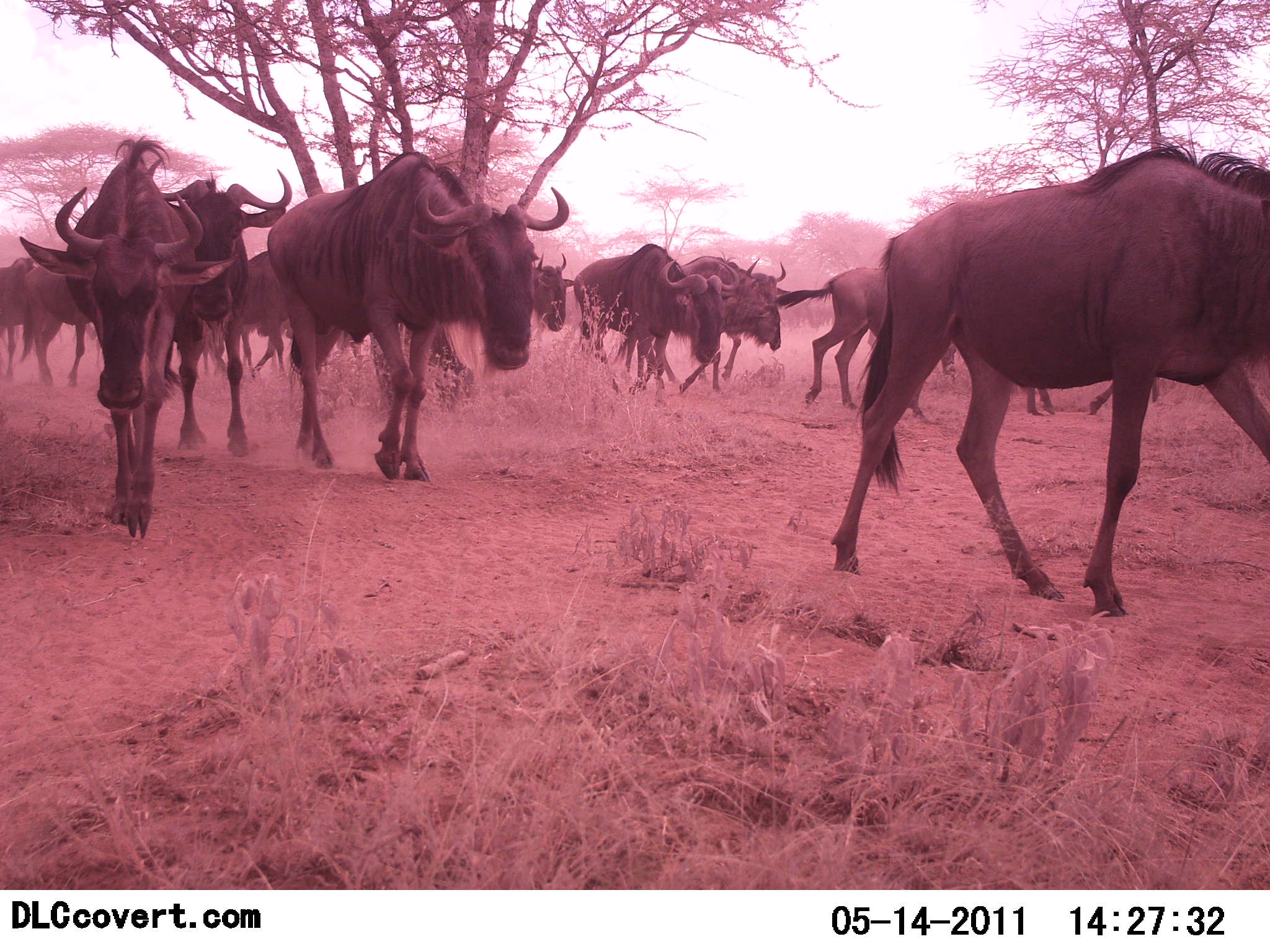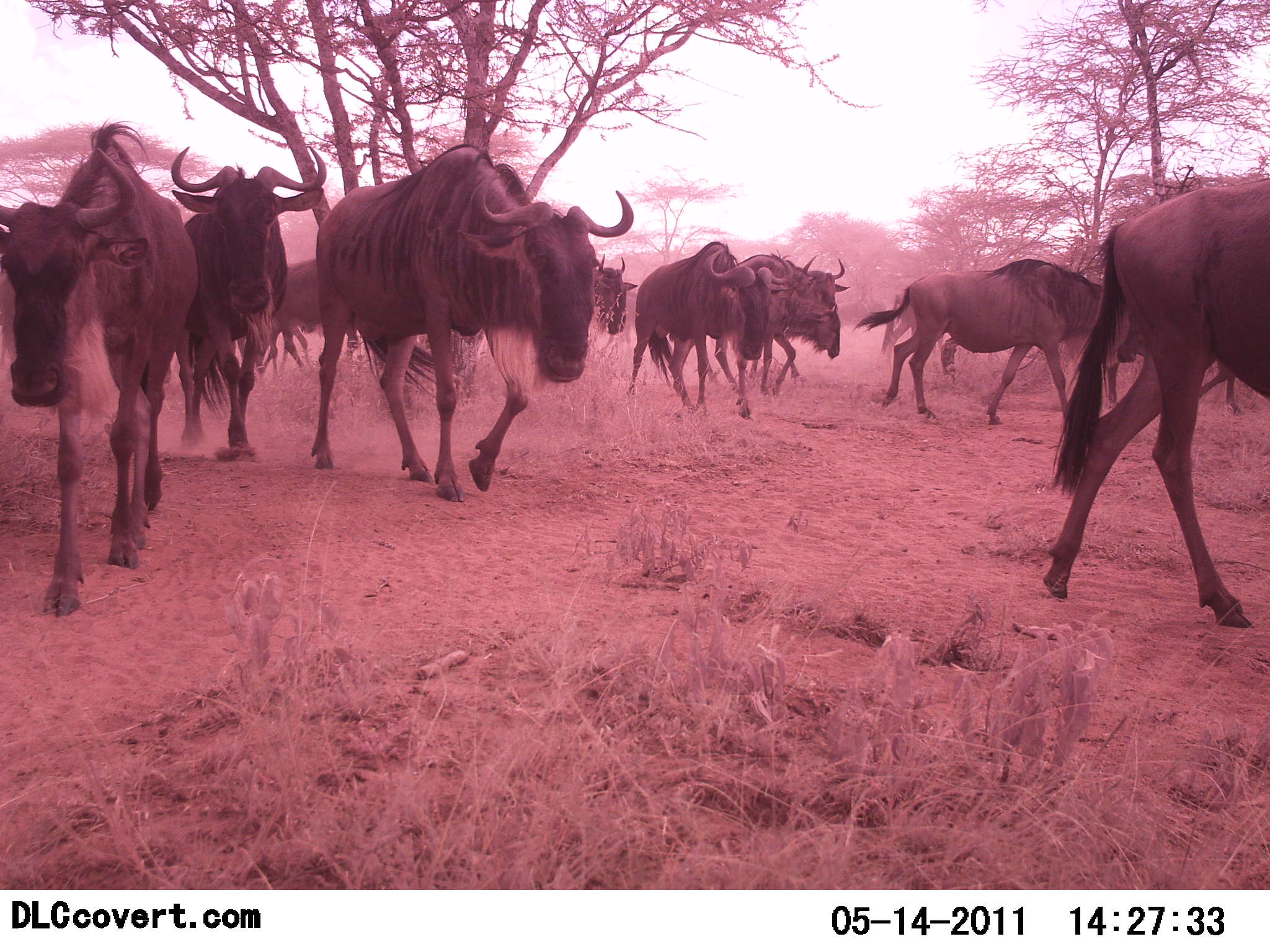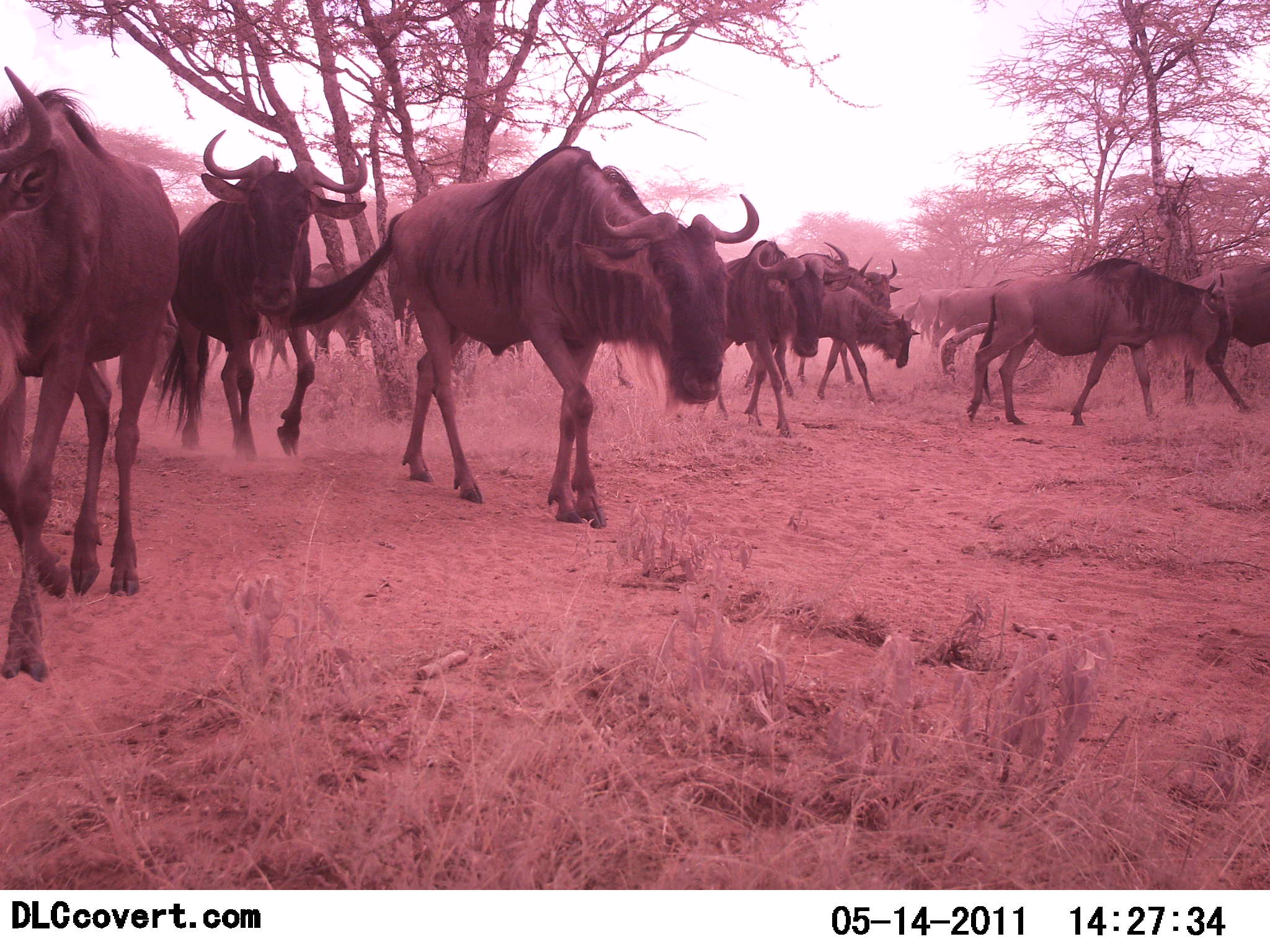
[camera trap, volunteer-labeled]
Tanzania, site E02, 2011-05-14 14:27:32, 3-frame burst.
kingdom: Animalia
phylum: Chordata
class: Mammalia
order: Artiodactyla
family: Bovidae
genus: Connochaetes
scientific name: Connochaetes taurinus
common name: blue wildebeest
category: wildebeest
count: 11-50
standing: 0%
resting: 0%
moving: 100%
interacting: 0%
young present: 0%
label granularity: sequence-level